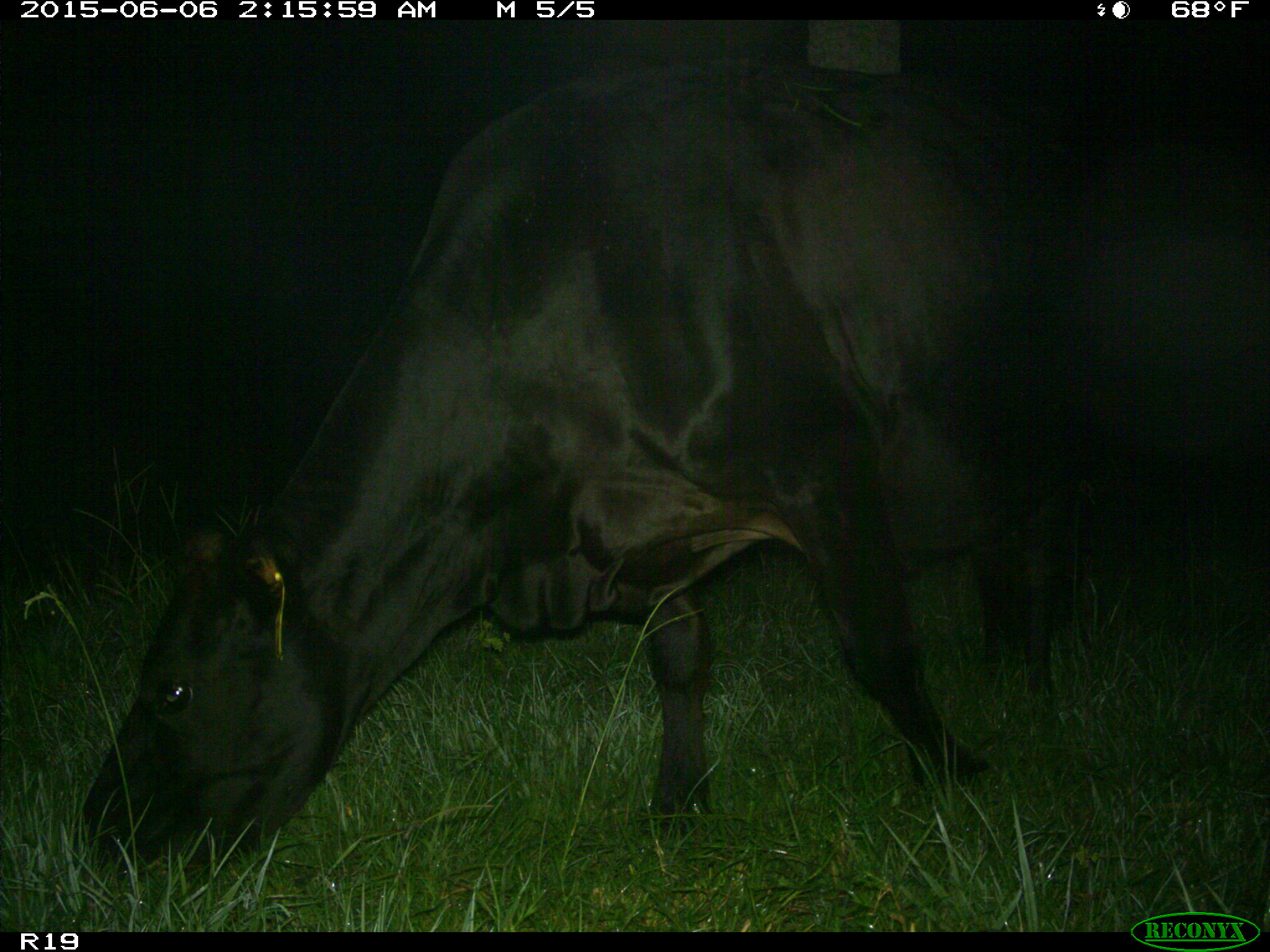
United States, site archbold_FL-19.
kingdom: Animalia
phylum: Chordata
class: Mammalia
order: Artiodactyla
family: Bovidae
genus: Bos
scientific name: Bos taurus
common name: domestic cow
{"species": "Bos taurus (domestic cow)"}